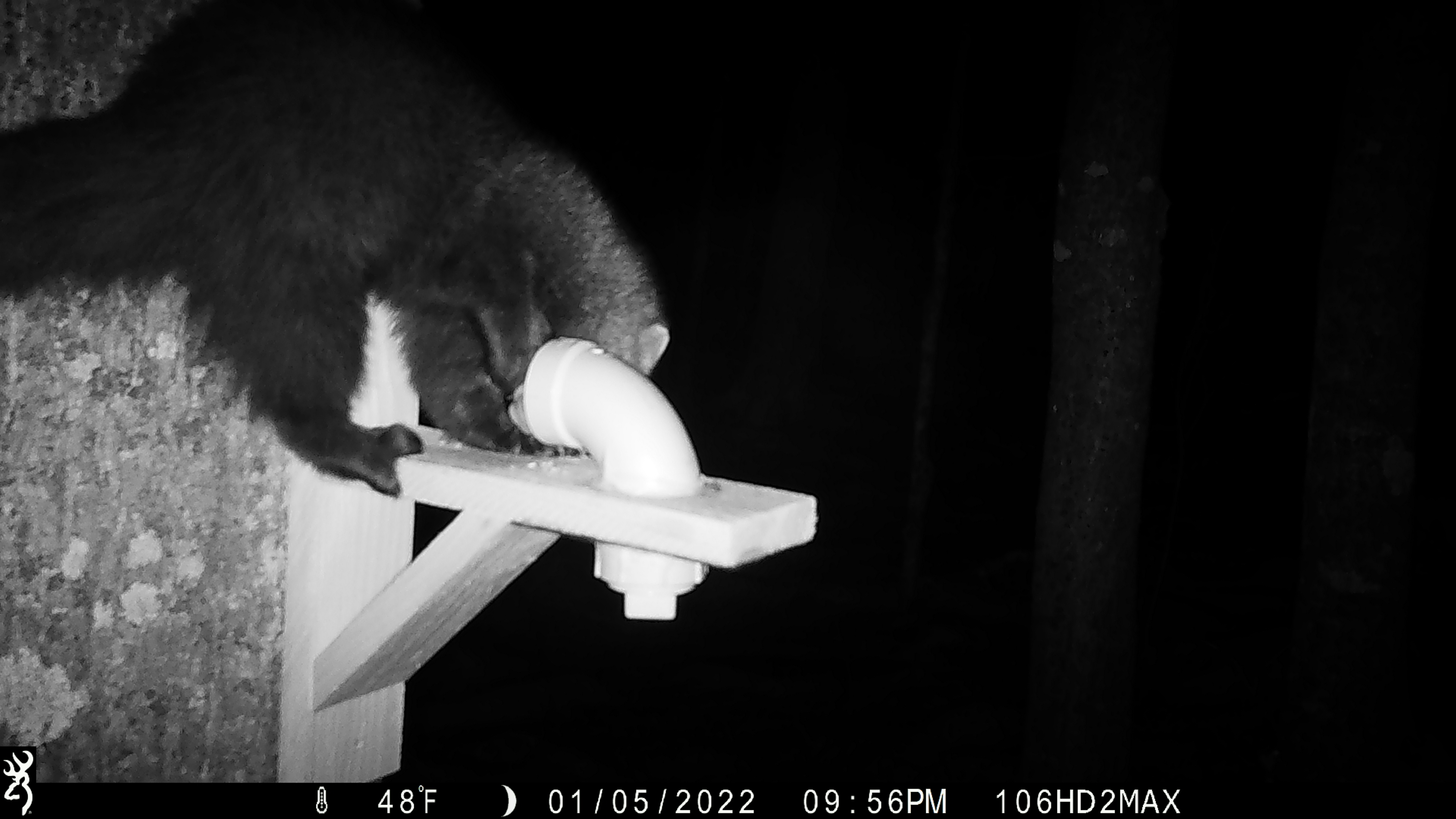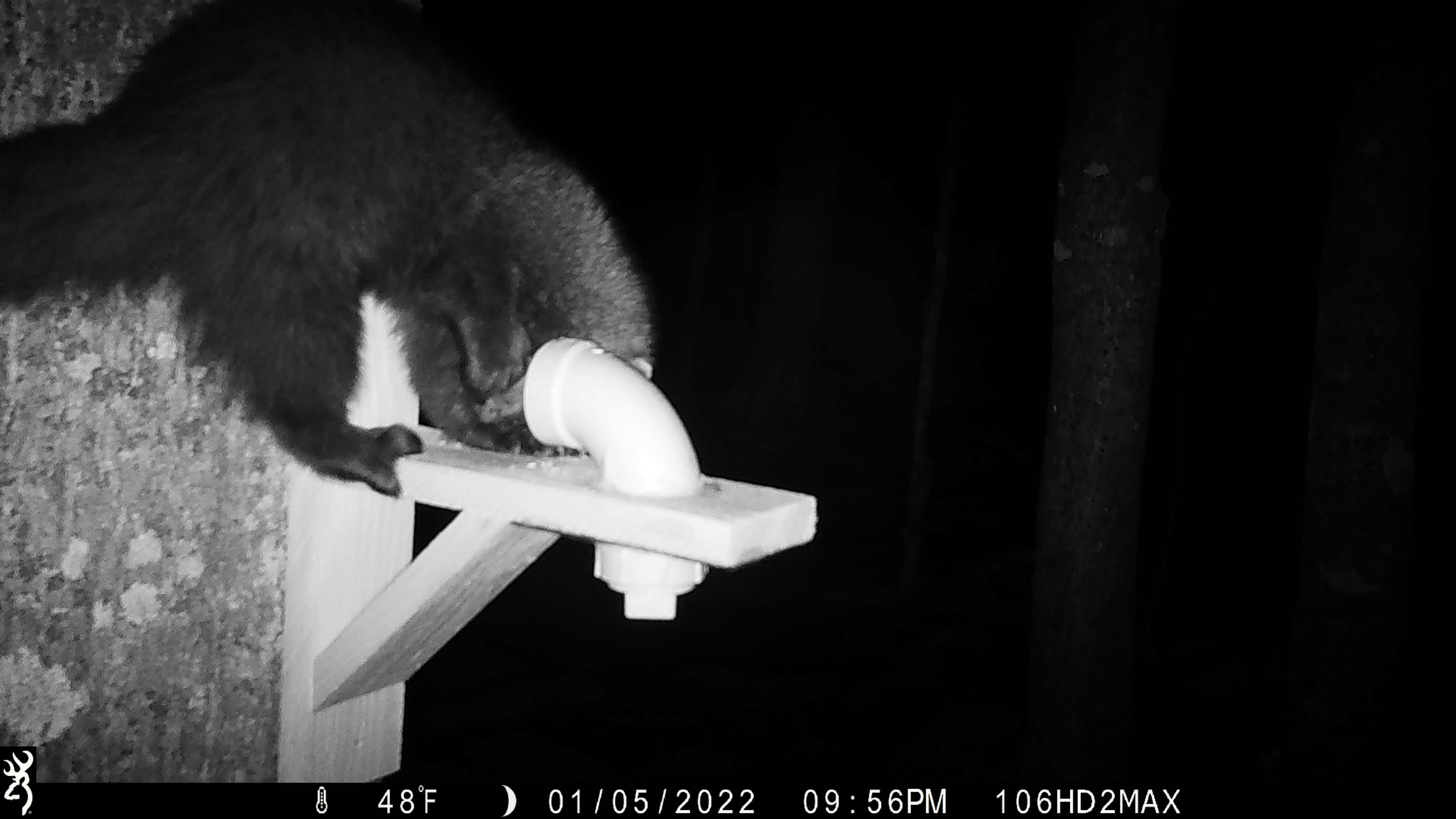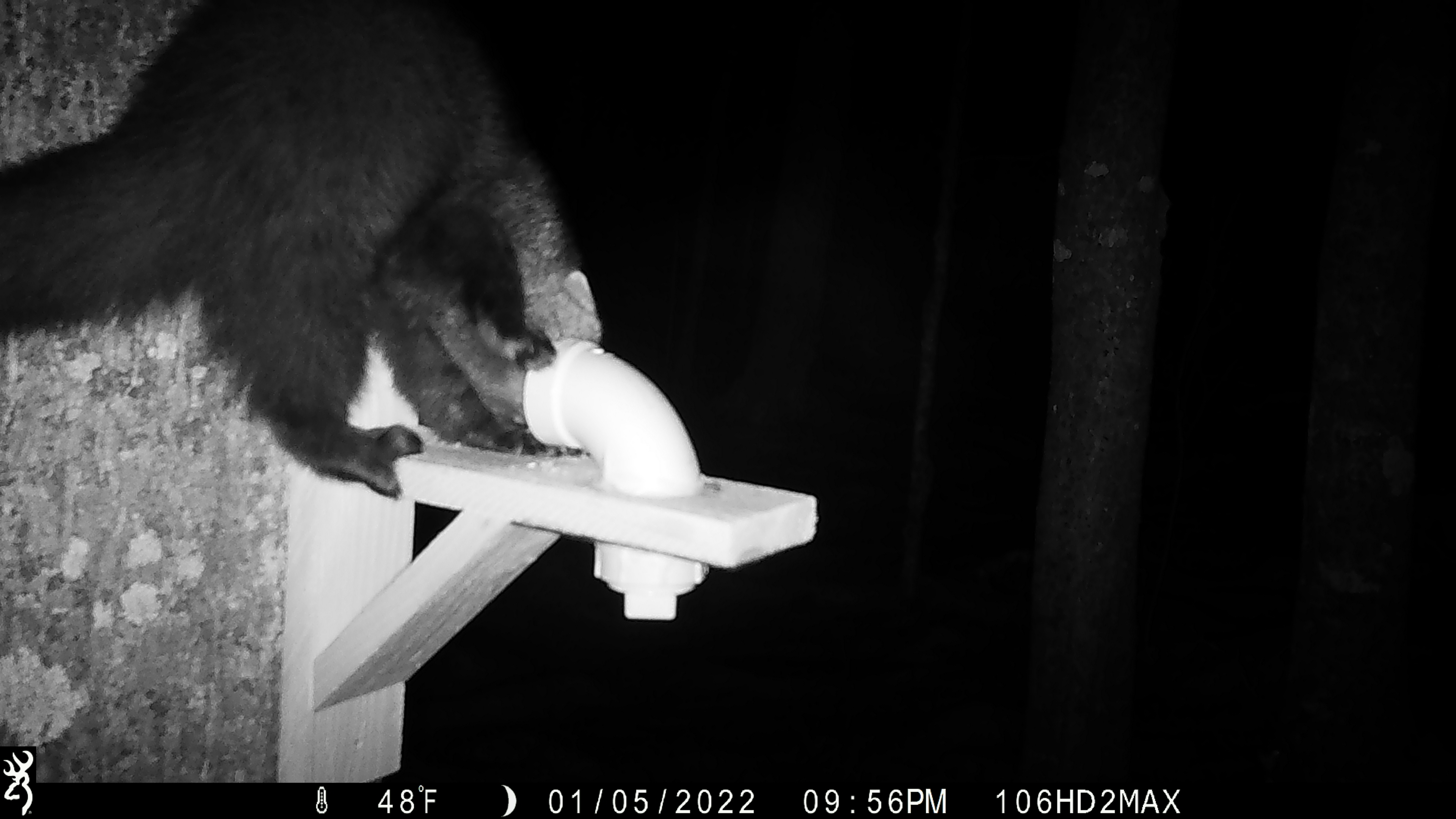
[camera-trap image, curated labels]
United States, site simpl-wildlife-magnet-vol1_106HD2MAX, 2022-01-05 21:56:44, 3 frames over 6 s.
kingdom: Animalia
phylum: Chordata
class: Mammalia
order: Carnivora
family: Mustelidae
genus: Pekania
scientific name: Pekania pennanti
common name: fisher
Fisher (Pekania pennanti).